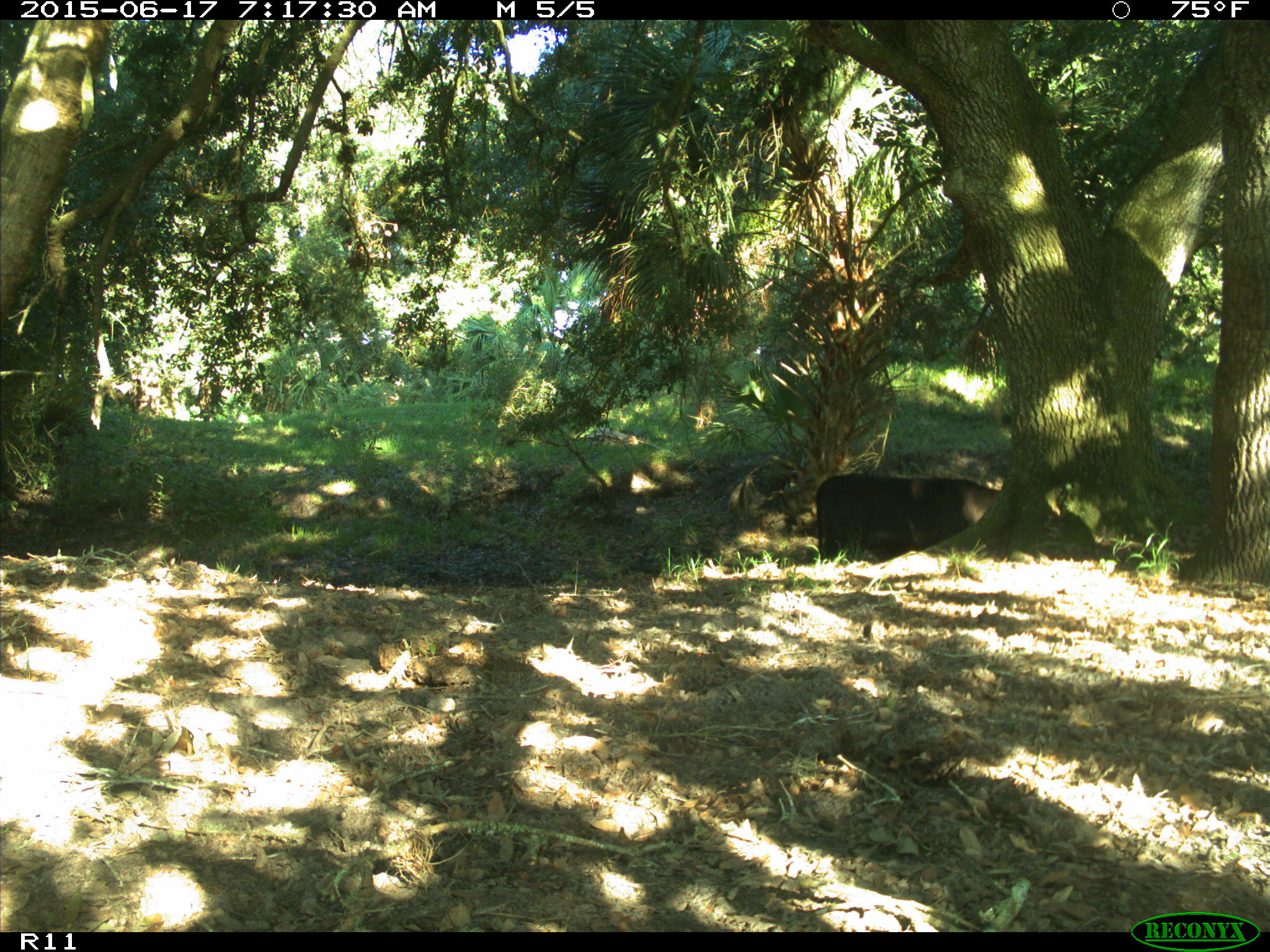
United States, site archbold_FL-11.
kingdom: Animalia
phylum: Chordata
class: Mammalia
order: Artiodactyla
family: Bovidae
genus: Bos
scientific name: Bos taurus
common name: domestic cow